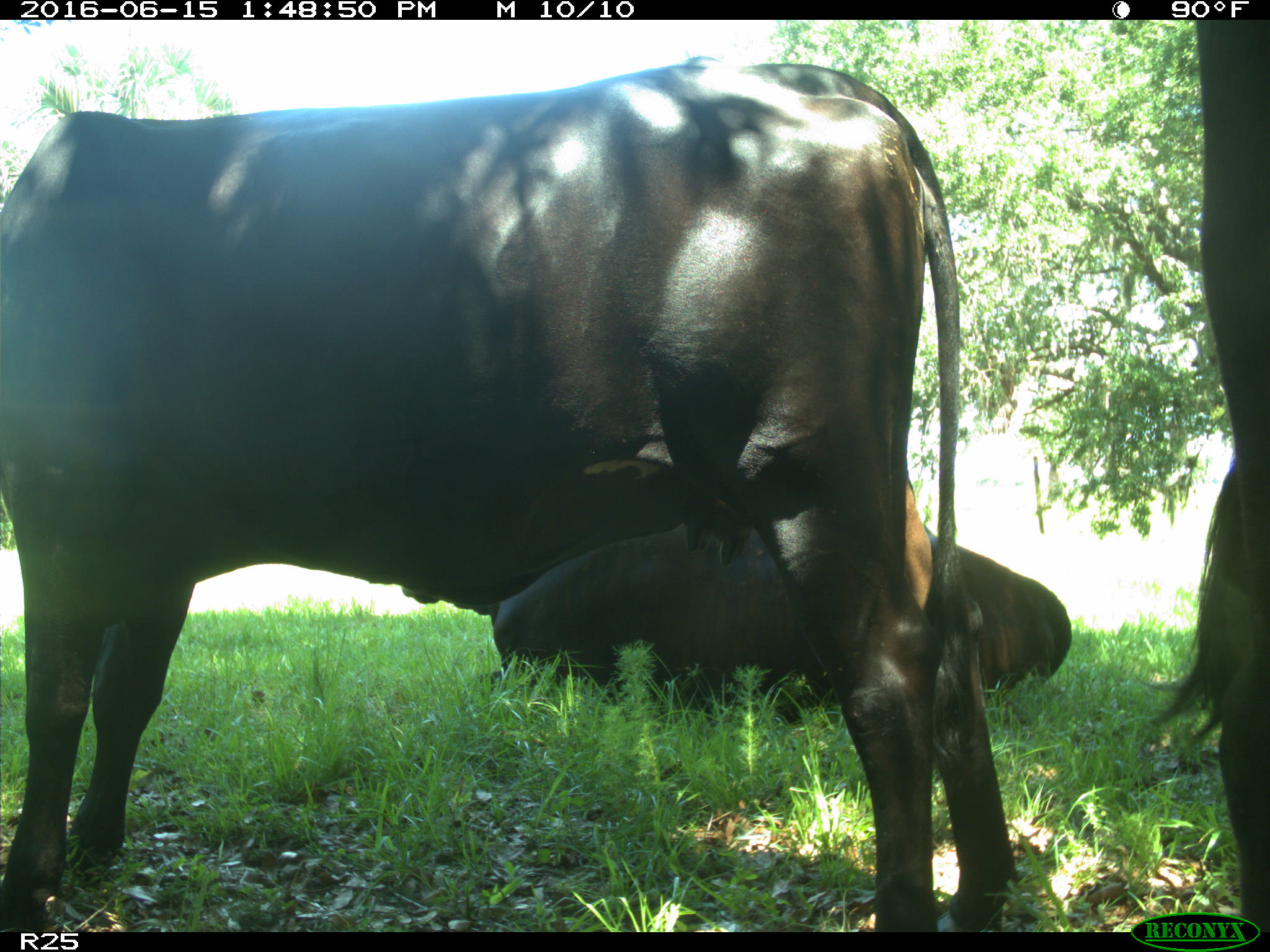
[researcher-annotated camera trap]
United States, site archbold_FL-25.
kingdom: Animalia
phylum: Chordata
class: Mammalia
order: Artiodactyla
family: Bovidae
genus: Bos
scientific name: Bos taurus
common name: domestic cow